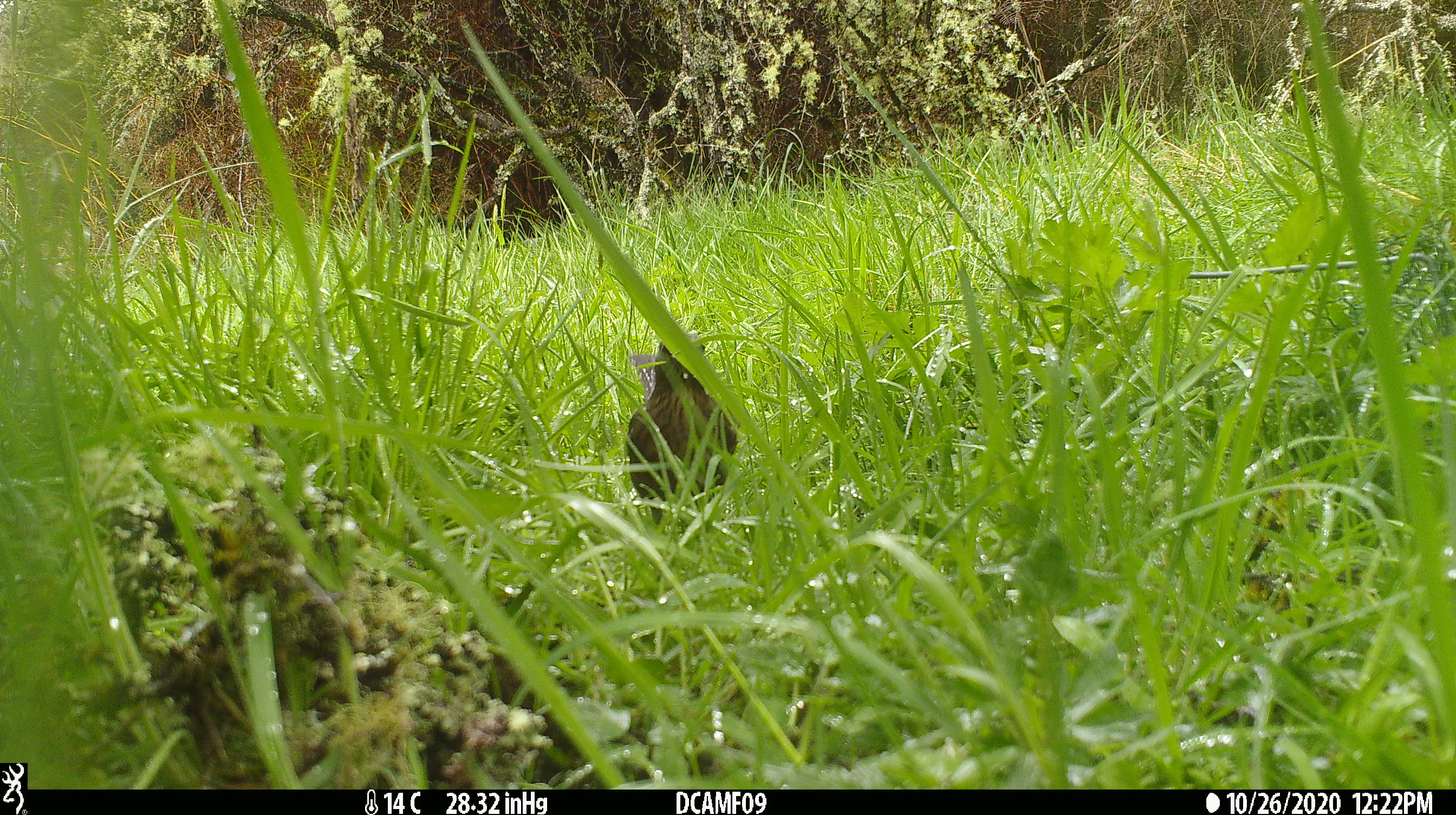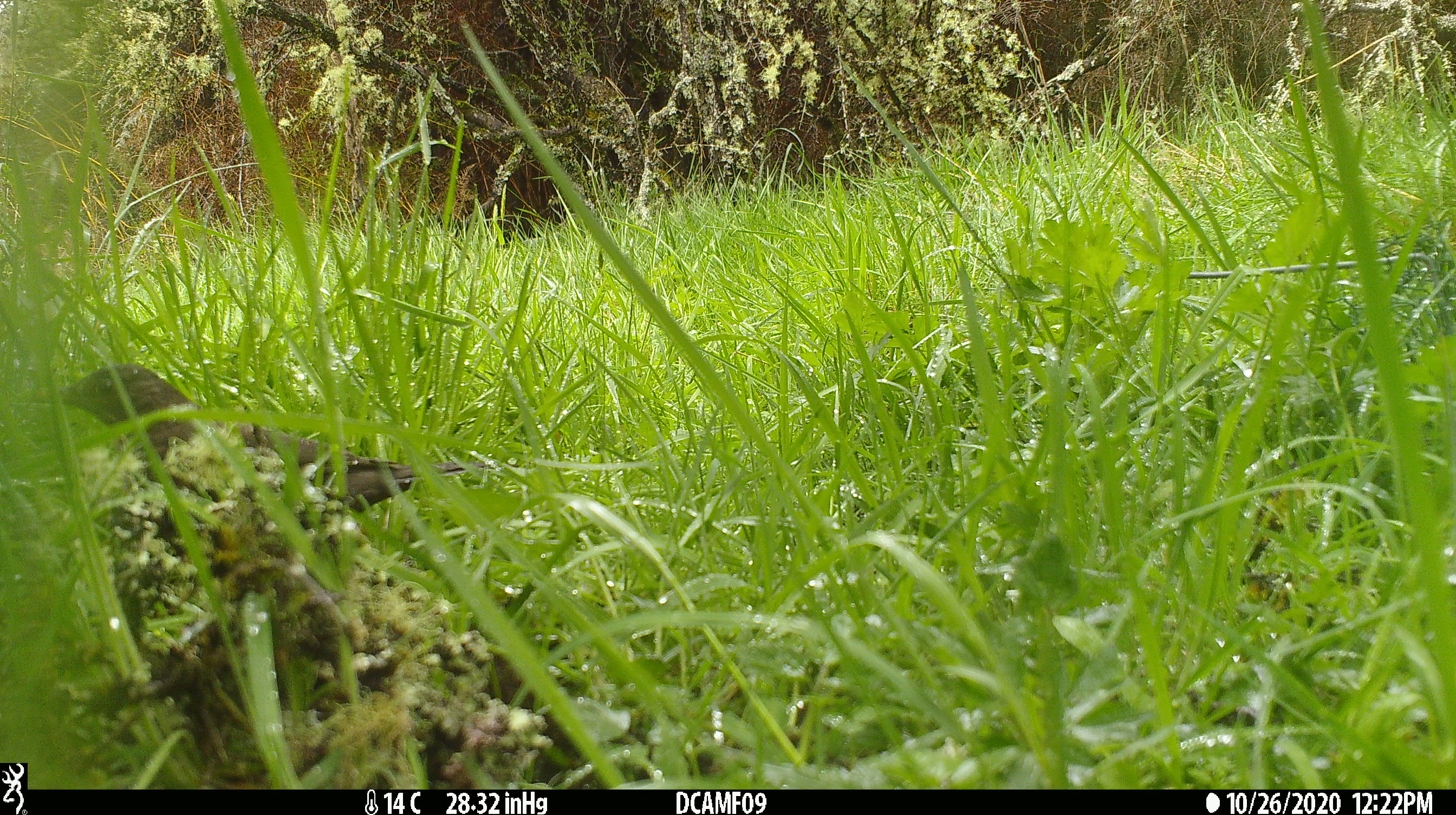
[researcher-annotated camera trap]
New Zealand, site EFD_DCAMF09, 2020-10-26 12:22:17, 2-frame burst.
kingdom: Animalia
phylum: Chordata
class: Aves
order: Passeriformes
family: Turdidae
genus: Turdus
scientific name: Turdus philomelos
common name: song thrush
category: thrush